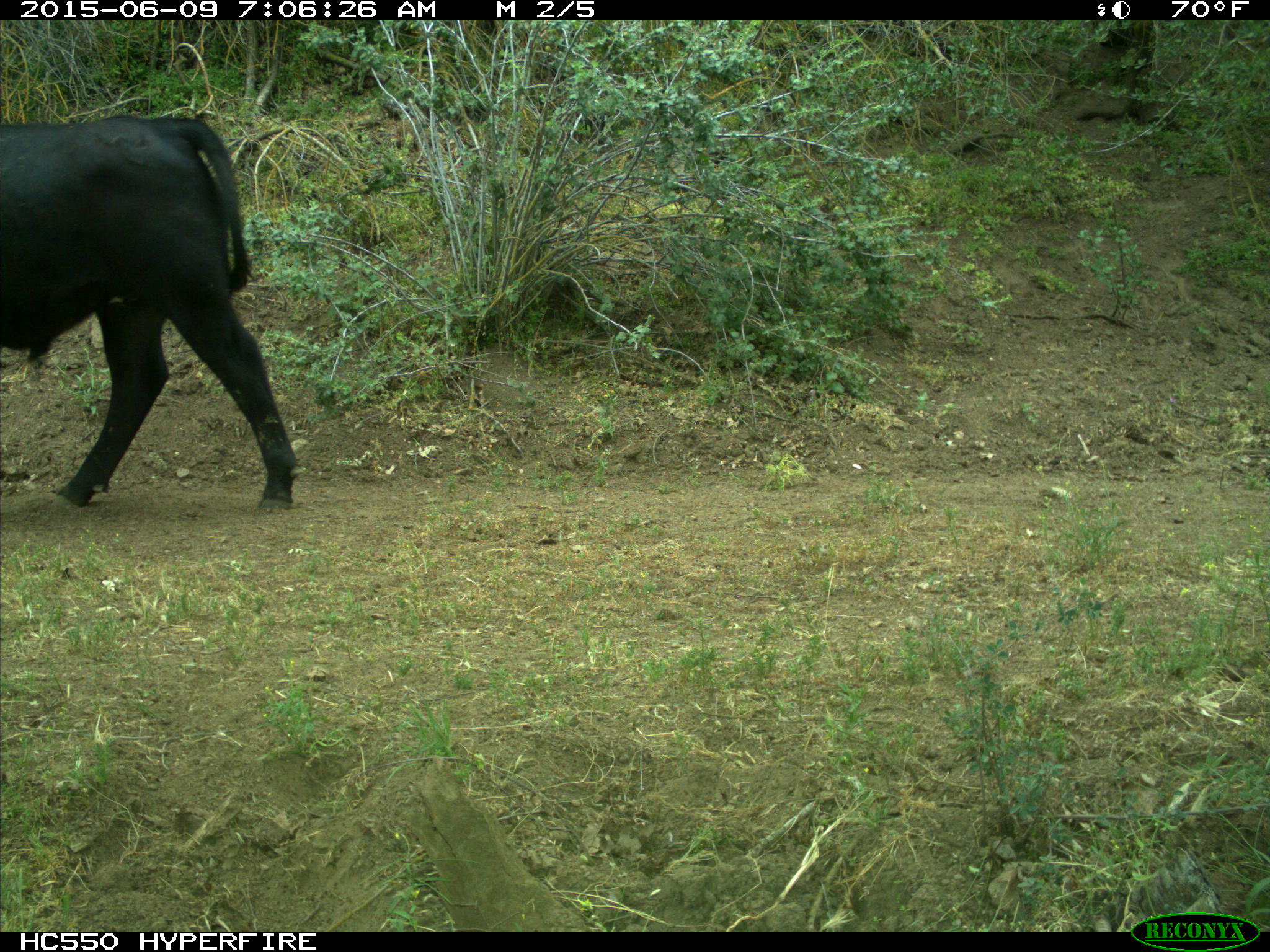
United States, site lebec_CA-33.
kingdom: Animalia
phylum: Chordata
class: Mammalia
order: Artiodactyla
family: Bovidae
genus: Bos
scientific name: Bos taurus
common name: domestic cow